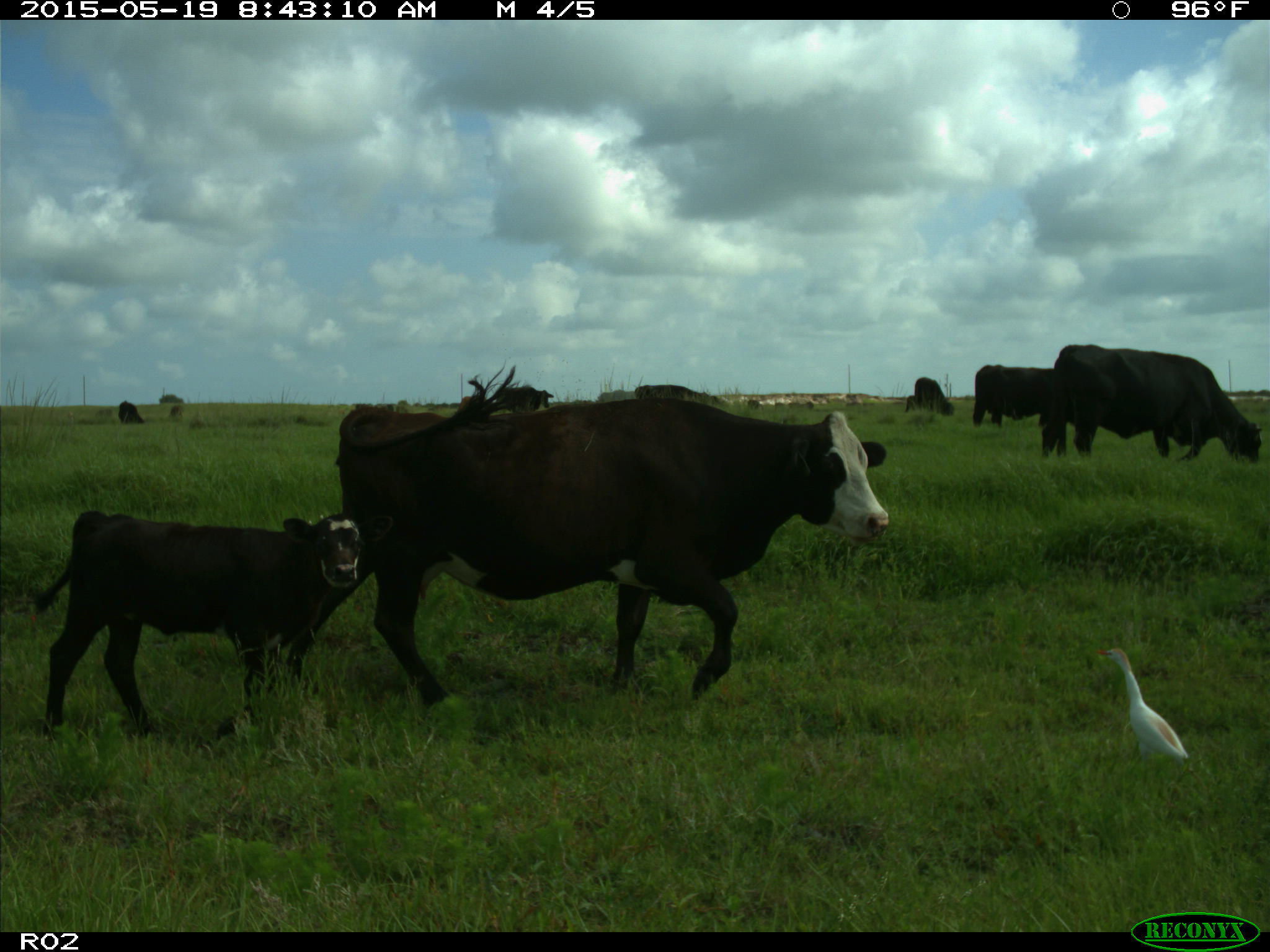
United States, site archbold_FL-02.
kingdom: Animalia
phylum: Chordata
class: Mammalia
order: Artiodactyla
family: Bovidae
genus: Bos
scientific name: Bos taurus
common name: domestic cow